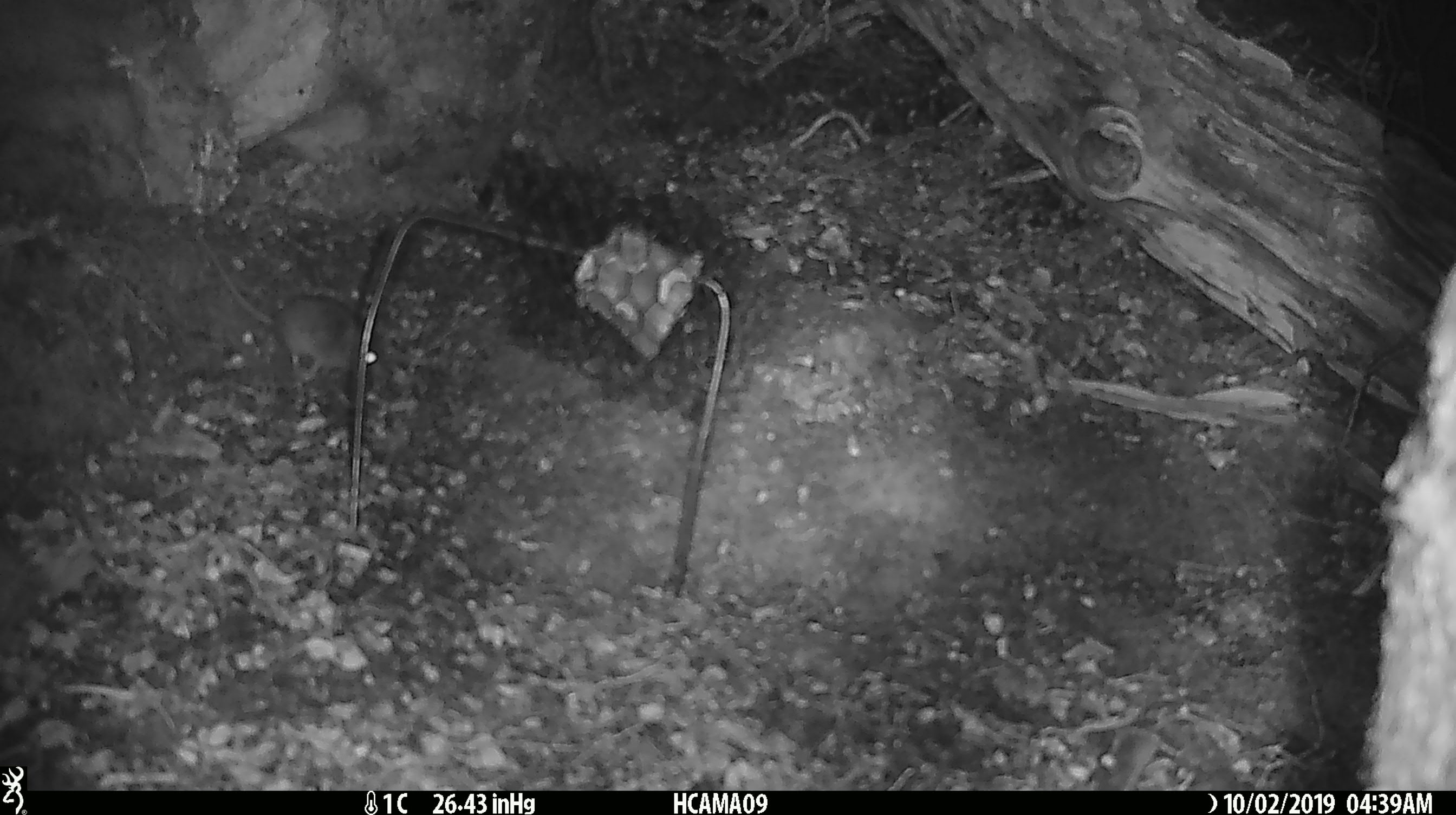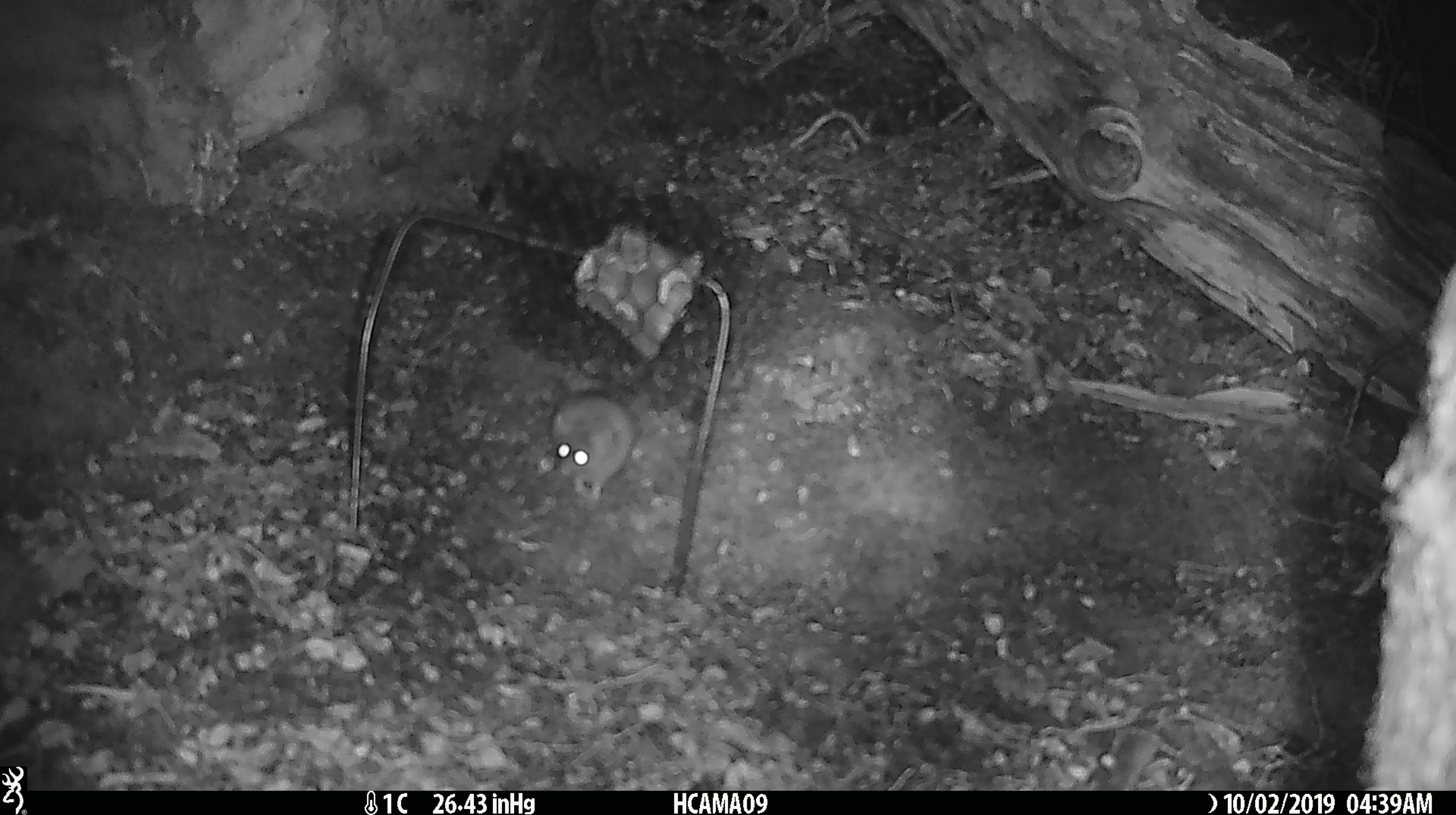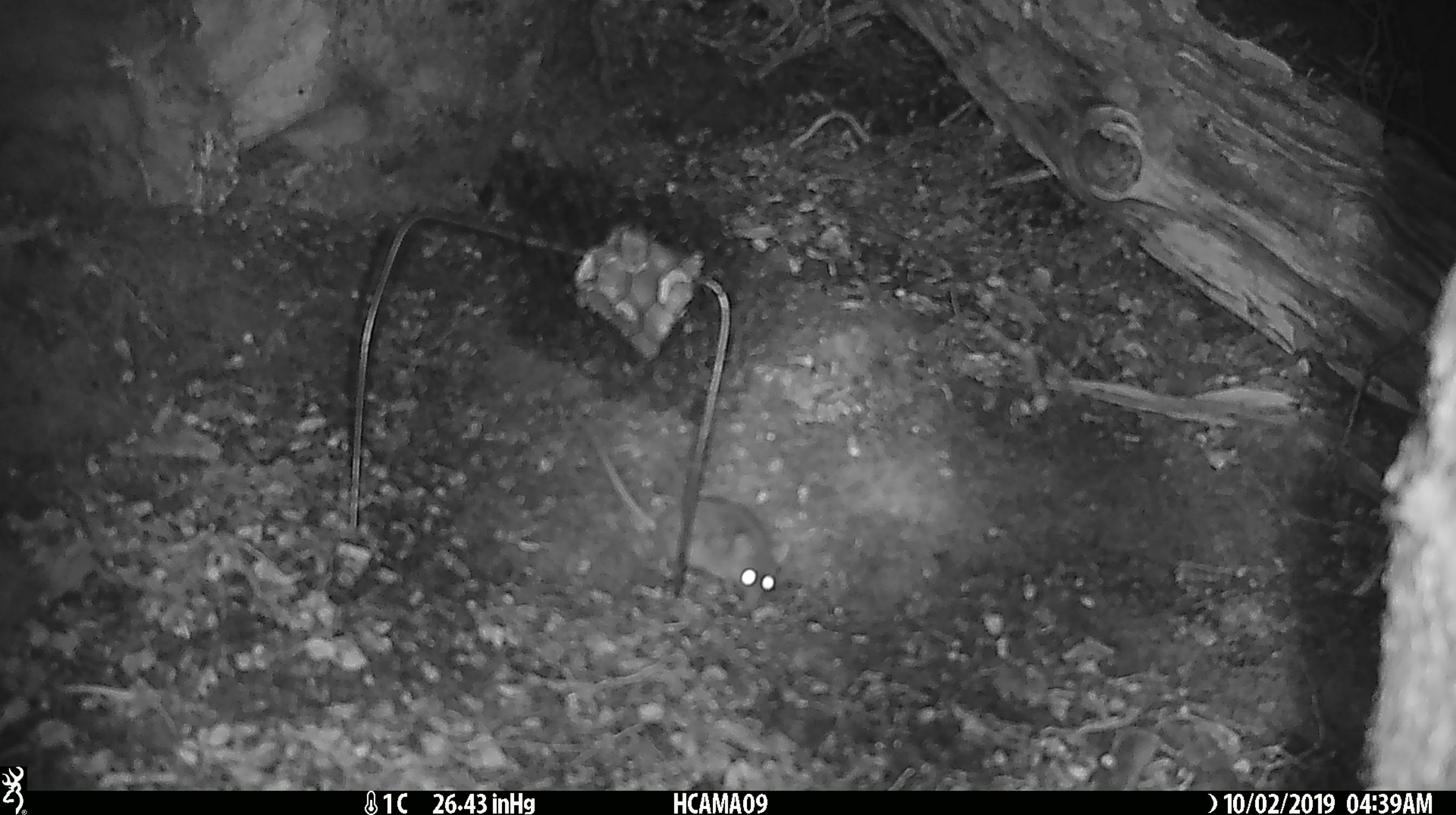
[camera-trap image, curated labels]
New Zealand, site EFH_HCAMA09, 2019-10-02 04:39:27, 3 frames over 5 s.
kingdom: Animalia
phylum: Chordata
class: Mammalia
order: Rodentia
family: Muridae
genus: Mus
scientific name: Mus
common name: mouse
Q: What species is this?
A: Mouse (Mus).